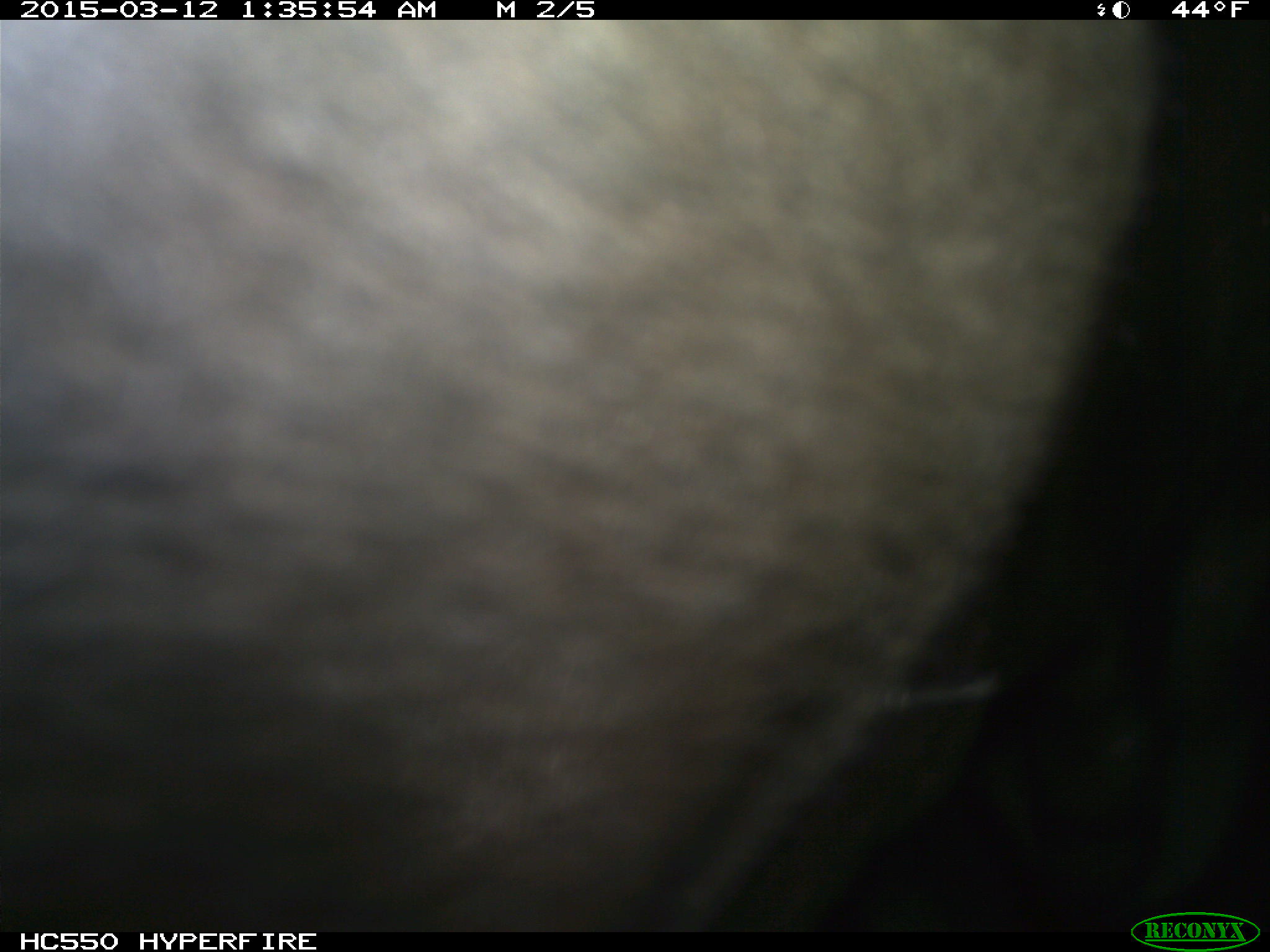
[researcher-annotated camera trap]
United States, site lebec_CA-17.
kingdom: Animalia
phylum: Chordata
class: Mammalia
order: Artiodactyla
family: Bovidae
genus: Bos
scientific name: Bos taurus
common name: domestic cow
Bos taurus (domestic cow).